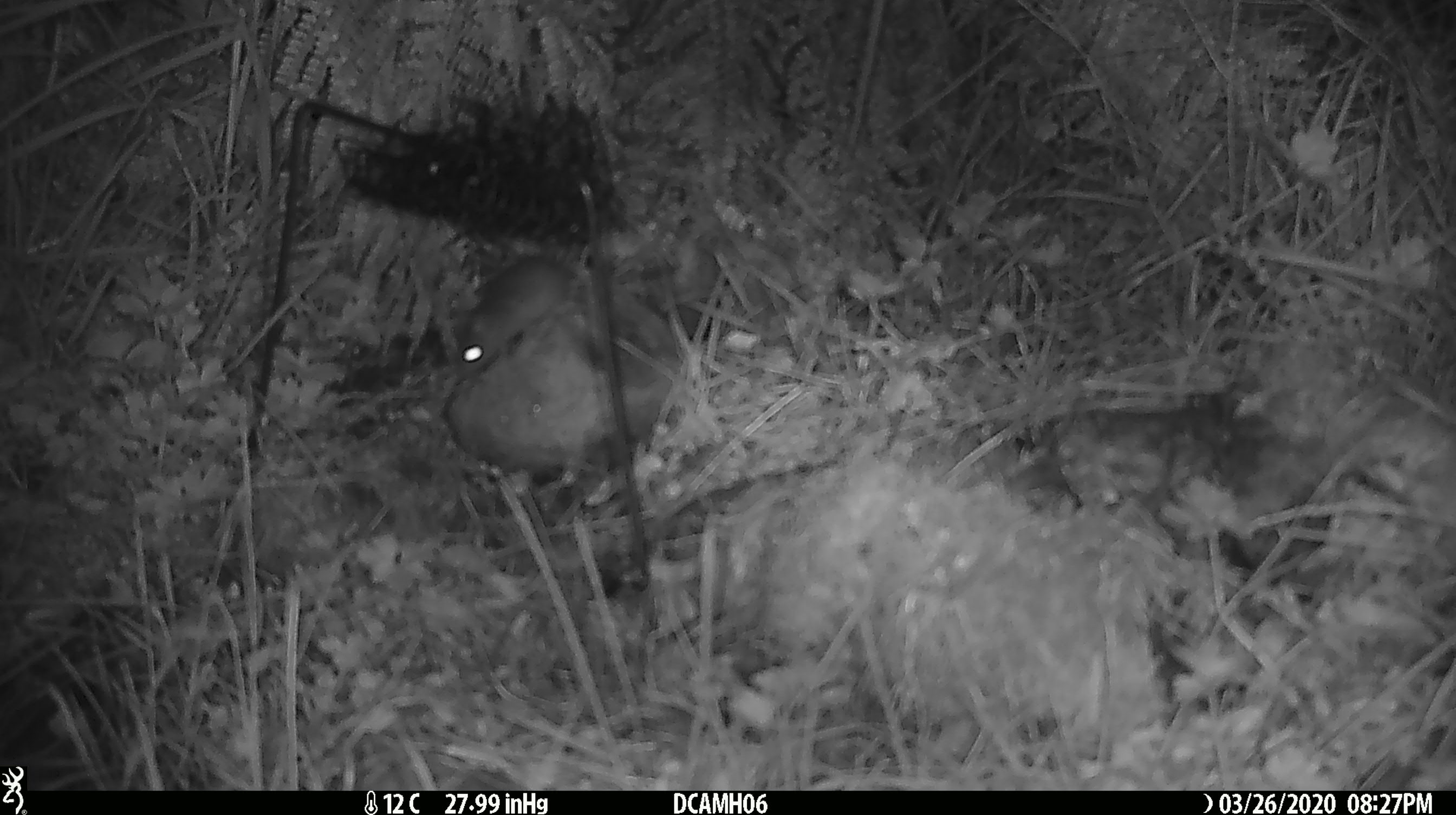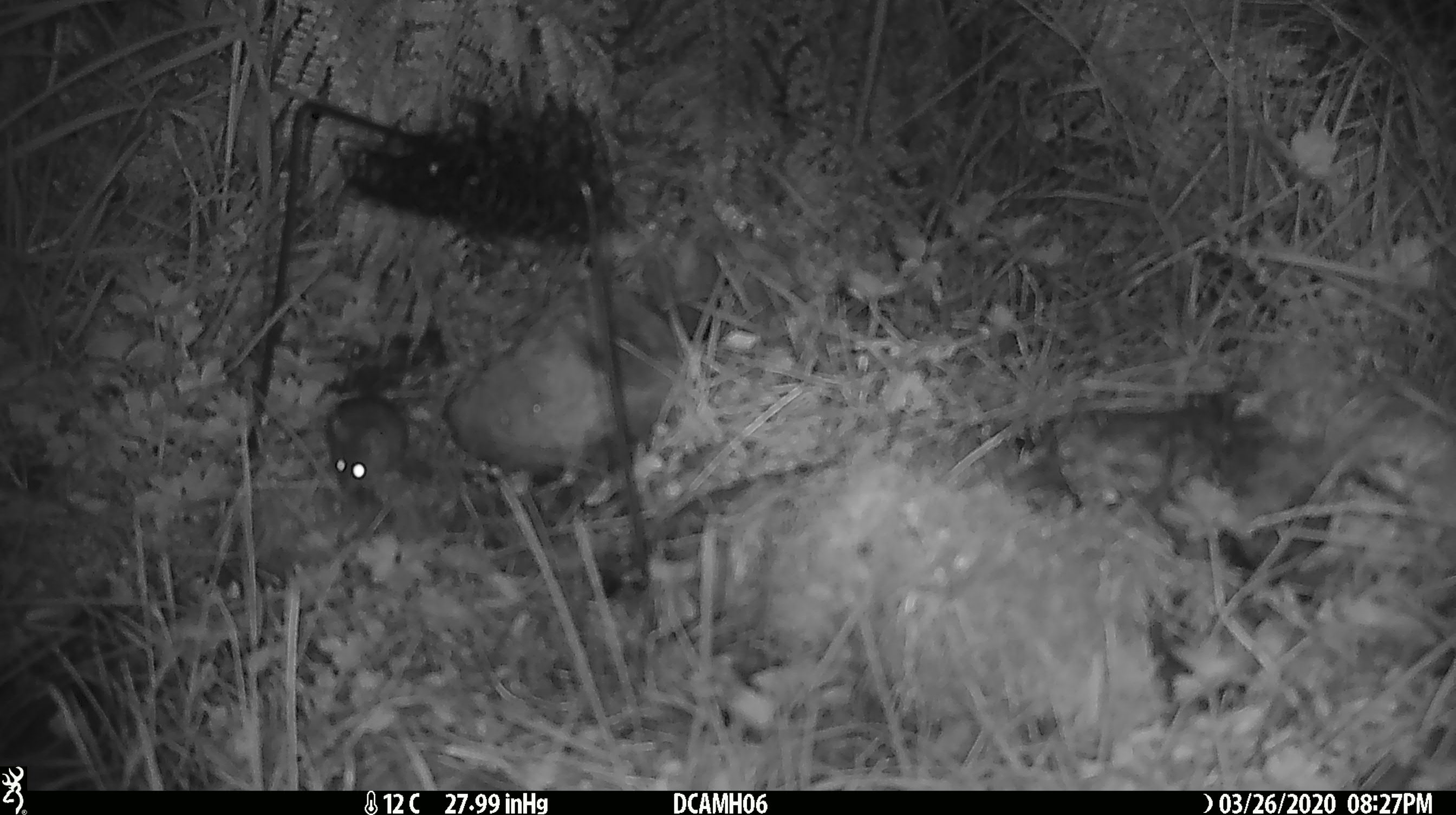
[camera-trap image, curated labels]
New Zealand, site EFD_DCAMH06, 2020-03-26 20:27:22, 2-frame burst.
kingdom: Animalia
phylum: Chordata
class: Mammalia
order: Rodentia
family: Muridae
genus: Mus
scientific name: Mus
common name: mouse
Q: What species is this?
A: Mouse (Mus).